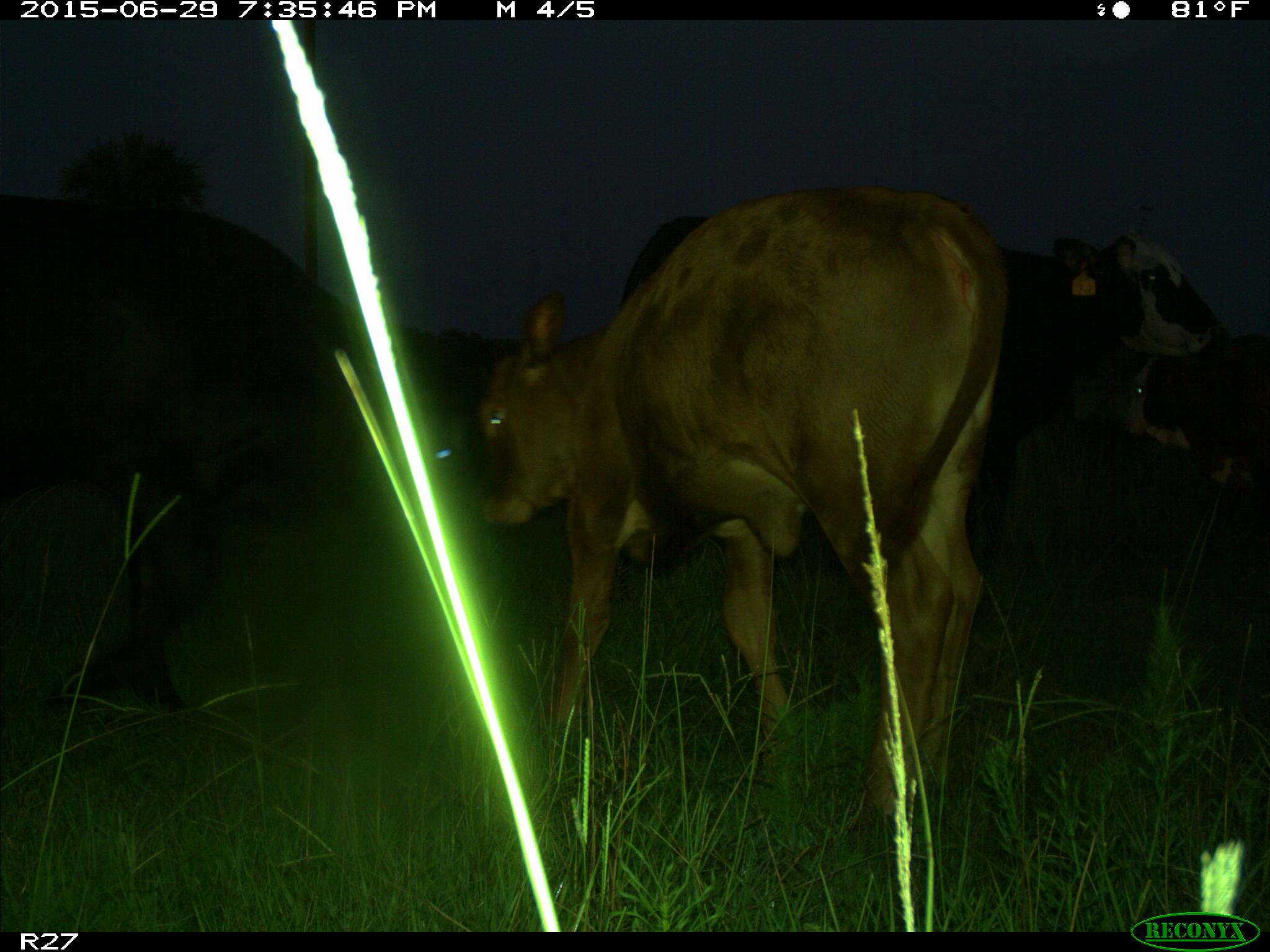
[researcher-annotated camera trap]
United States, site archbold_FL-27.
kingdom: Animalia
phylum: Chordata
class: Mammalia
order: Artiodactyla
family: Bovidae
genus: Bos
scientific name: Bos taurus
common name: domestic cow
Bos taurus (domestic cow).